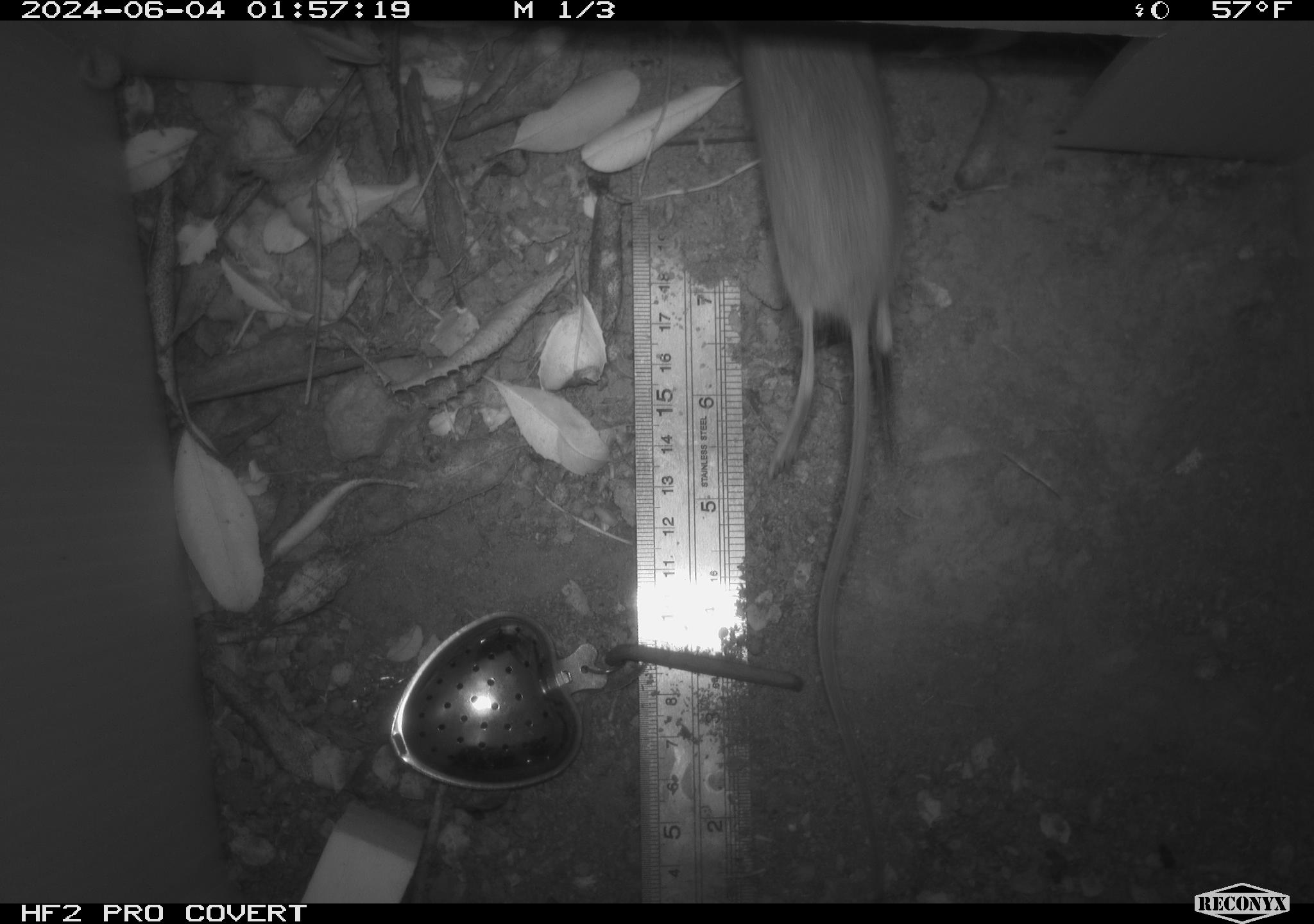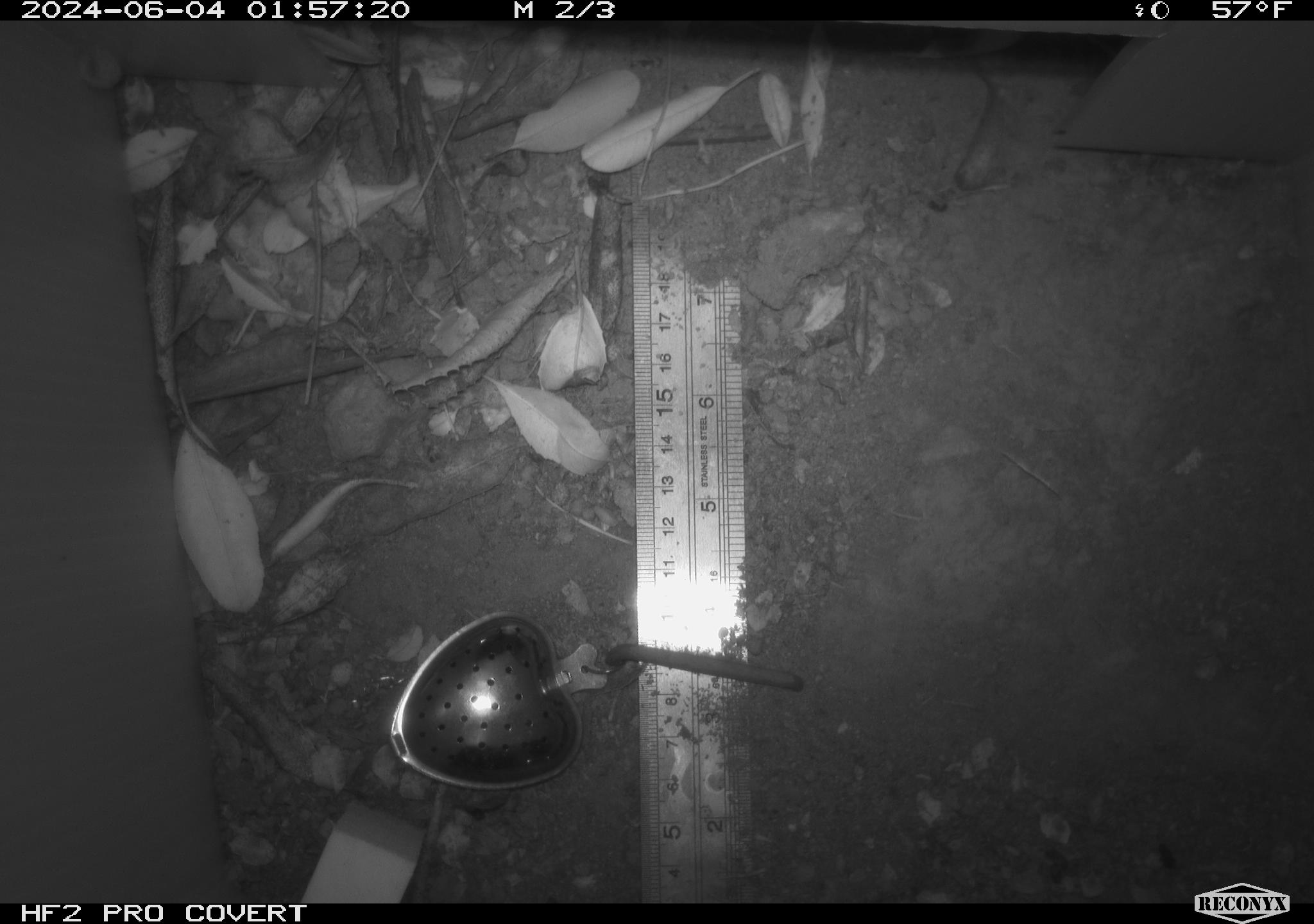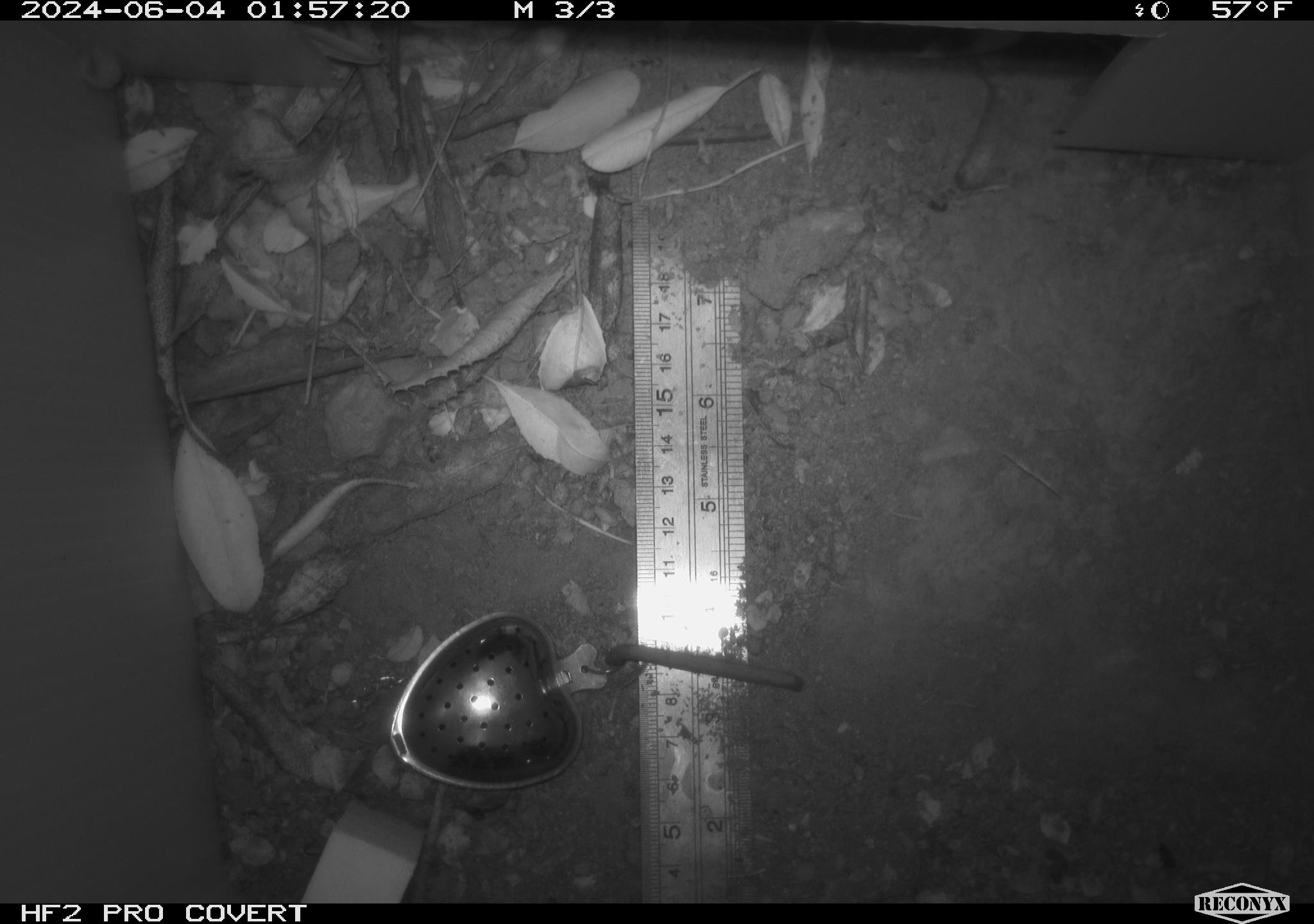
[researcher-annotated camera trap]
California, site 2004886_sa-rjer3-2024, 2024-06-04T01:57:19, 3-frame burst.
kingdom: Animalia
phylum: Chordata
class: Mammalia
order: Rodentia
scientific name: Rodentia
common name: mouse species